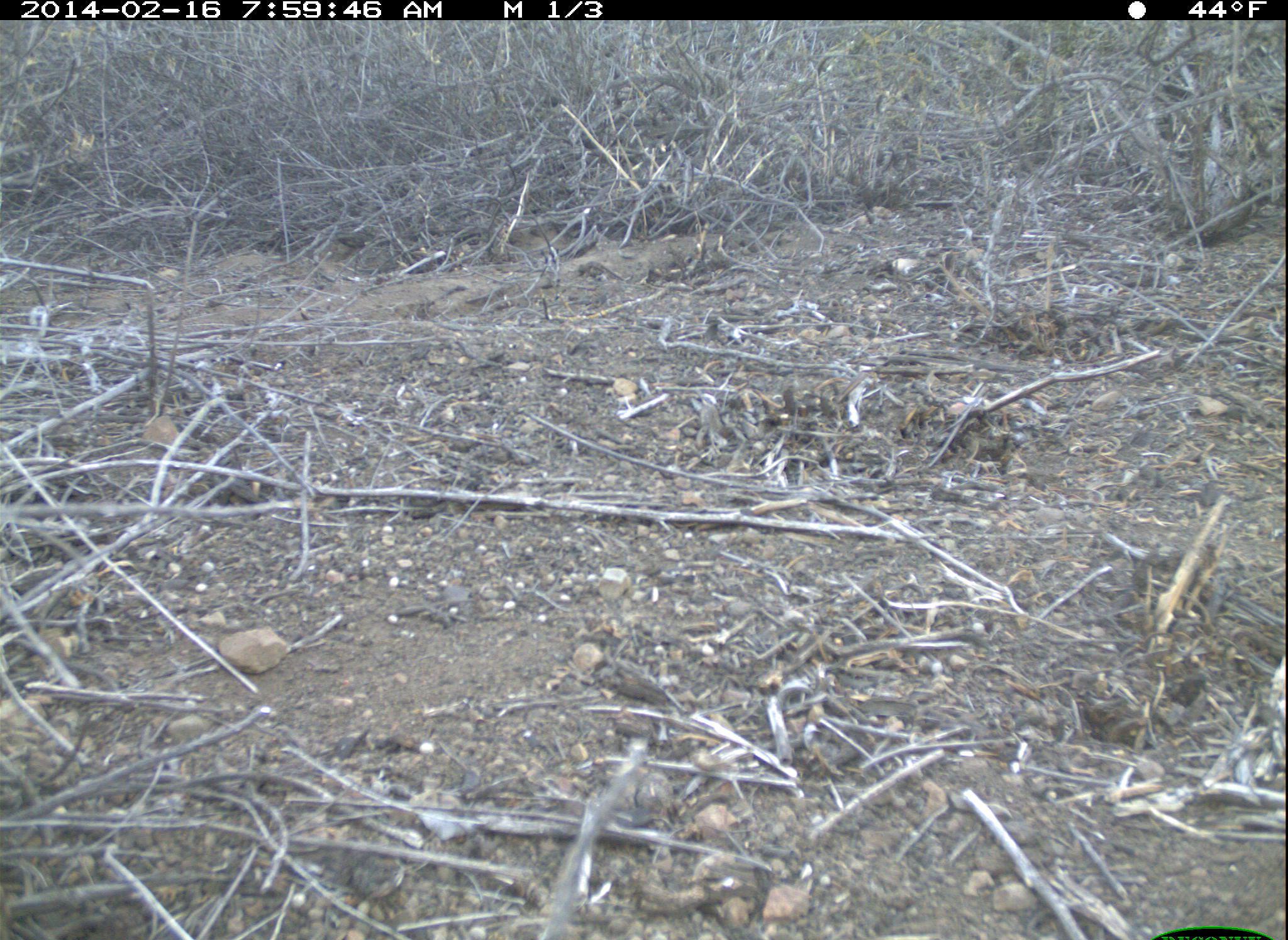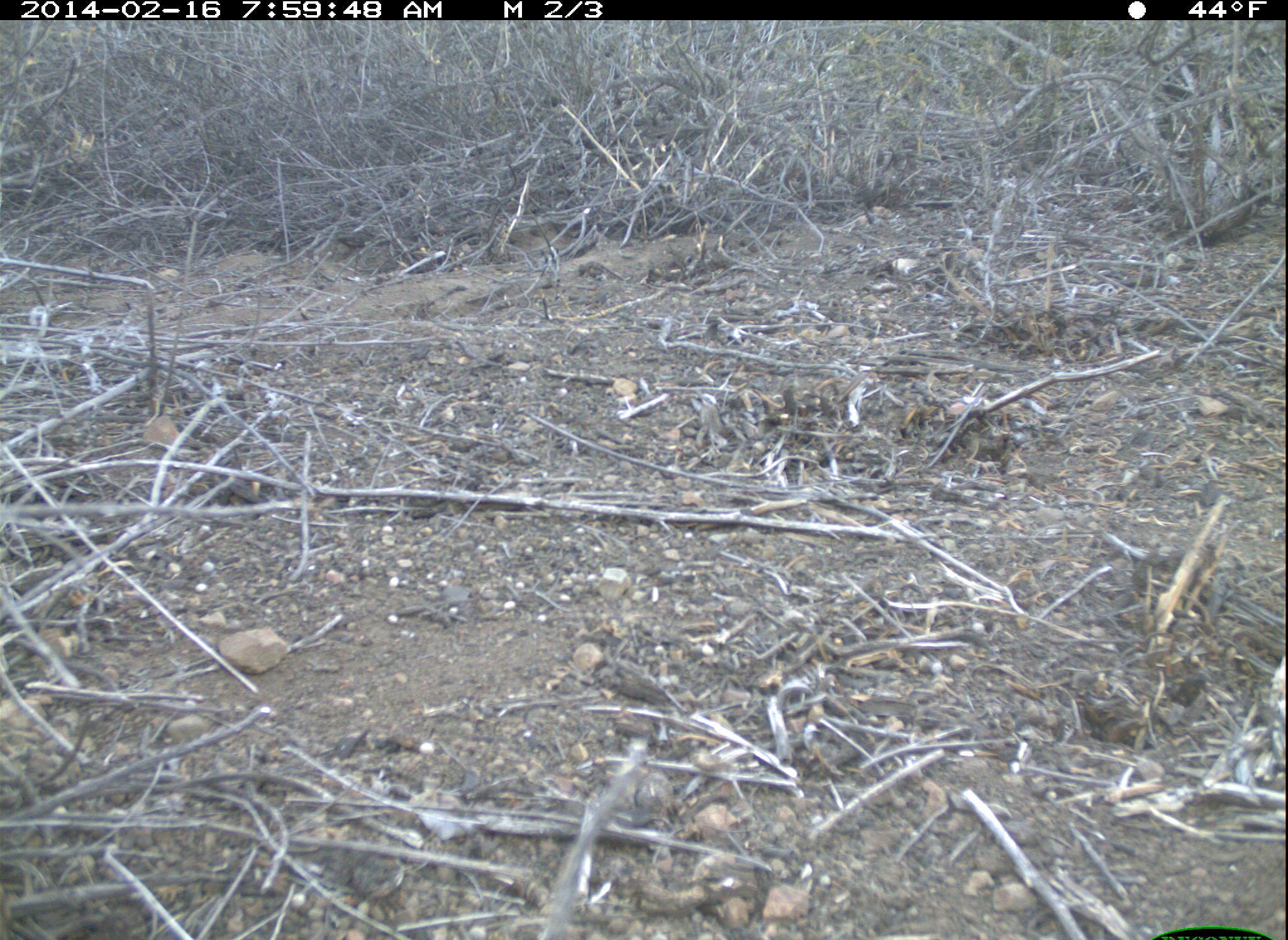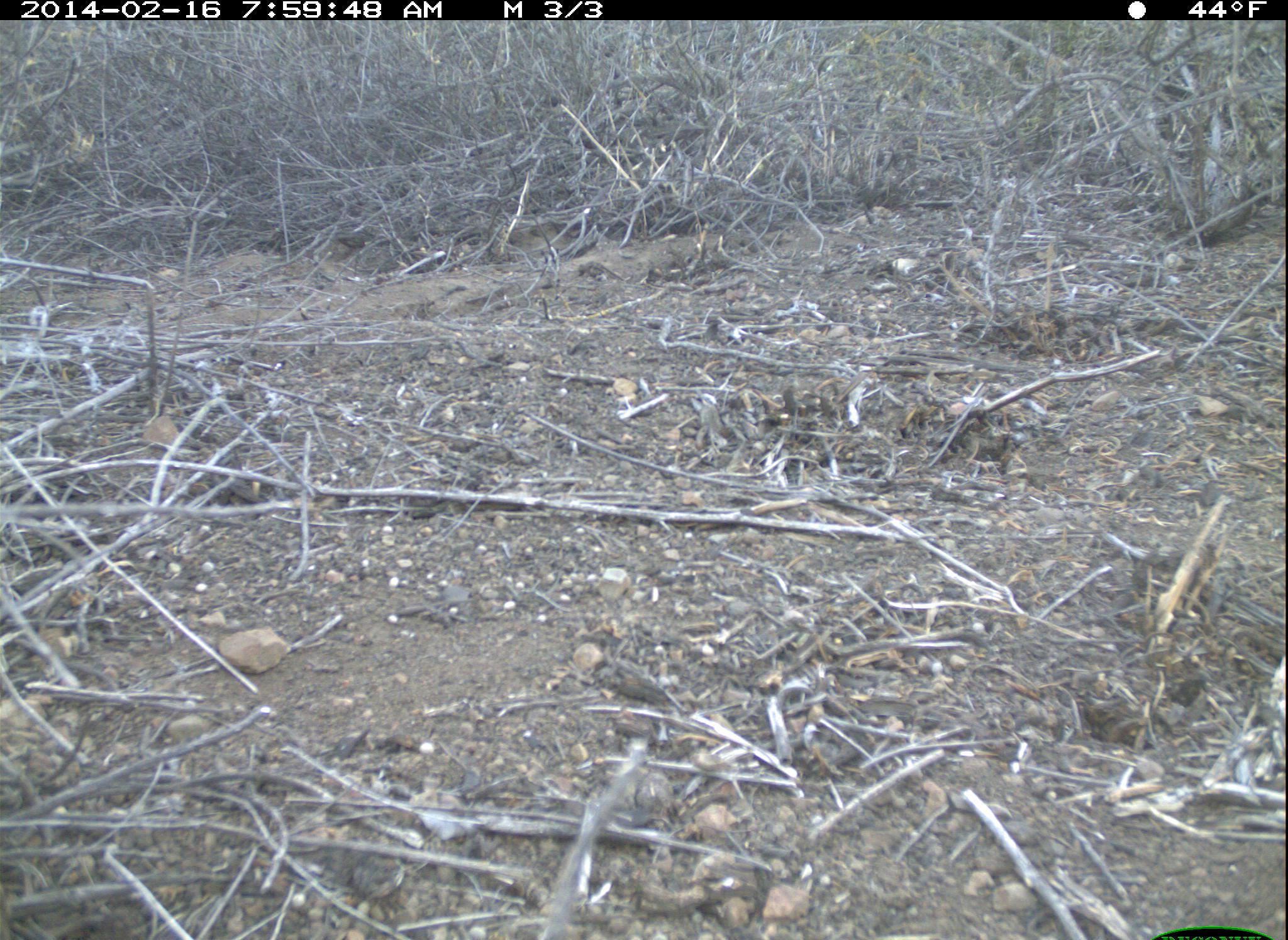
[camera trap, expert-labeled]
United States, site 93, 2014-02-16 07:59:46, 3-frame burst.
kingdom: Animalia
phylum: Chordata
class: Mammalia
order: Lagomorpha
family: Leporidae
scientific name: Leporidae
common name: rabbits and hares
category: rabbit